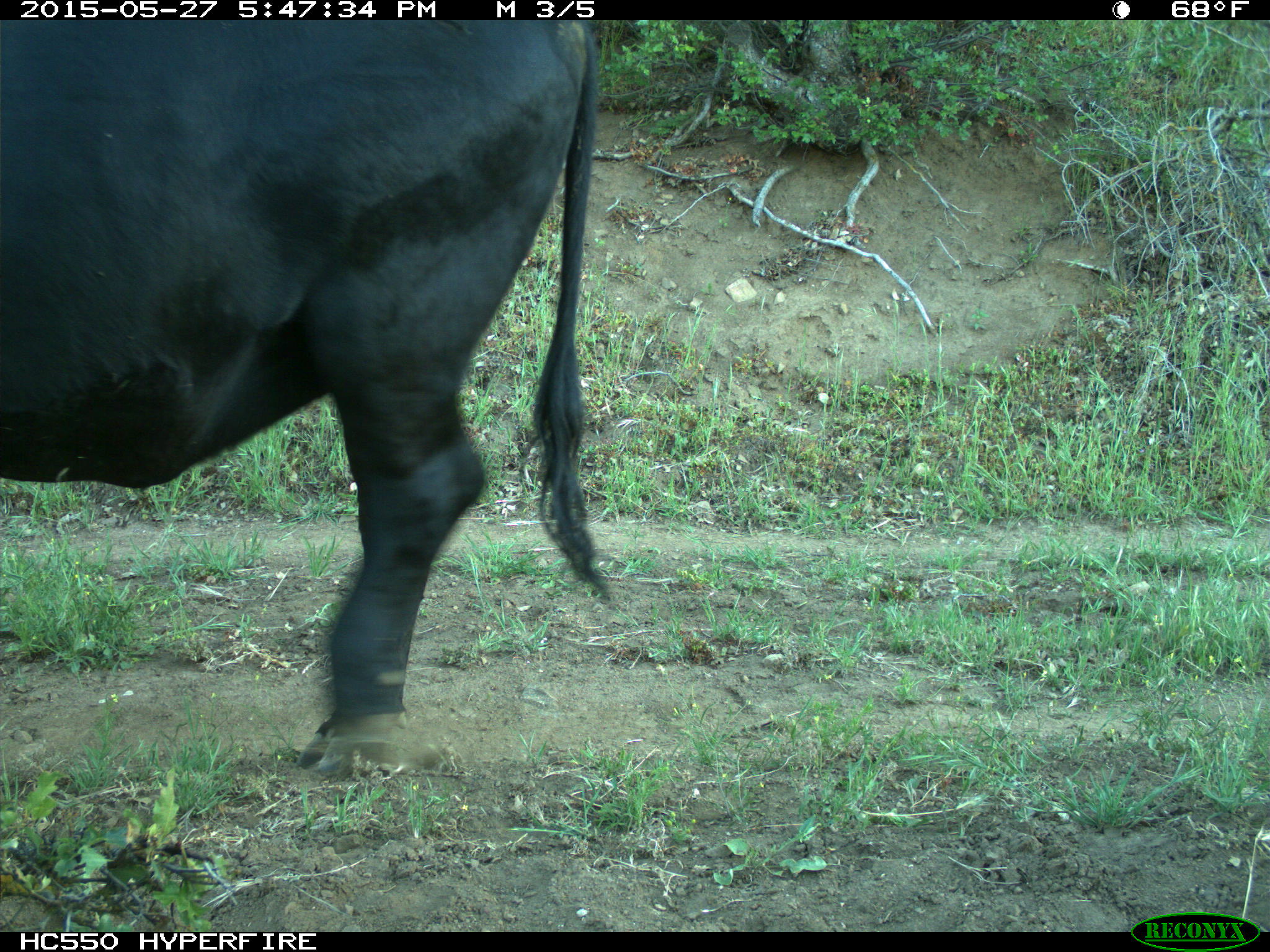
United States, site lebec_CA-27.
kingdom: Animalia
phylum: Chordata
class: Mammalia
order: Artiodactyla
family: Bovidae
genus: Bos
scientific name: Bos taurus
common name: domestic cow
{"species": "Bos taurus (domestic cow)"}